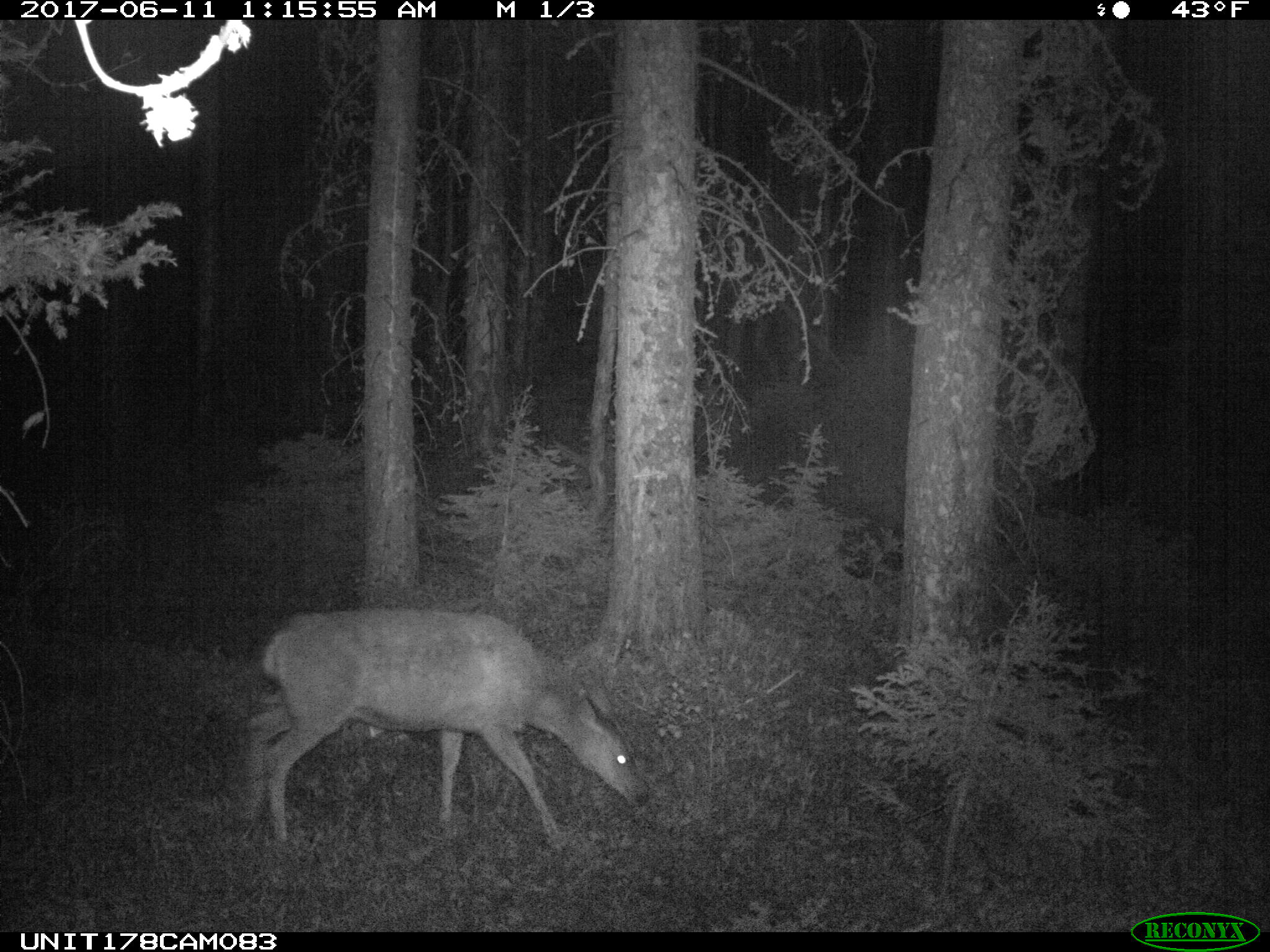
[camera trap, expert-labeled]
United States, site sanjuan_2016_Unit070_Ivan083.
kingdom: Animalia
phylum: Chordata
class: Mammalia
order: Artiodactyla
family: Cervidae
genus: Odocoileus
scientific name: Odocoileus hemionus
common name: mule deer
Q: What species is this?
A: Odocoileus hemionus (mule deer).